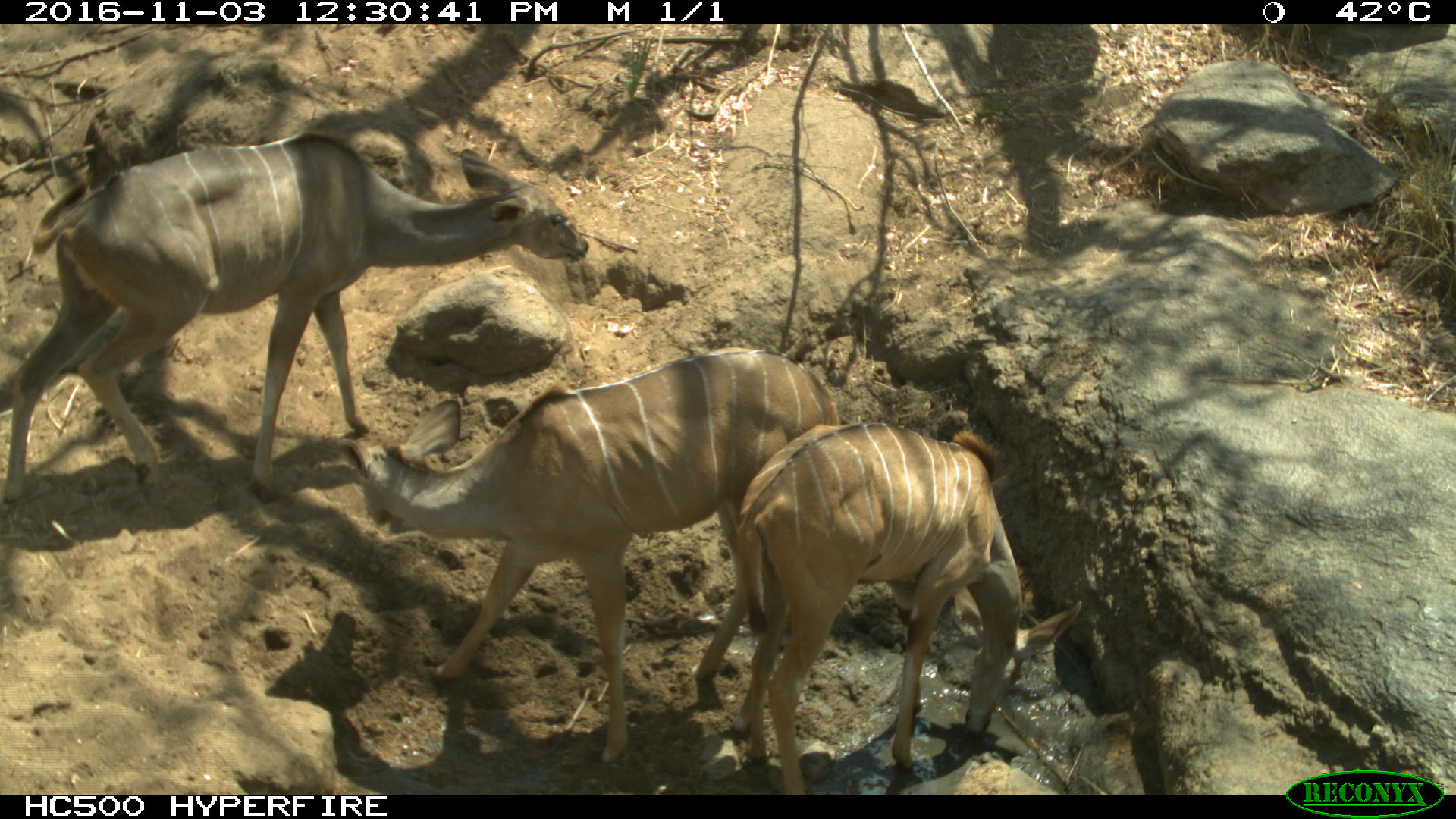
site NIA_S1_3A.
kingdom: Animalia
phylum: Chordata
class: Mammalia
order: Artiodactyla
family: Bovidae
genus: Tragelaphus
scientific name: Tragelaphus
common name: kudu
Kudu (Tragelaphus), count 3. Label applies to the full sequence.